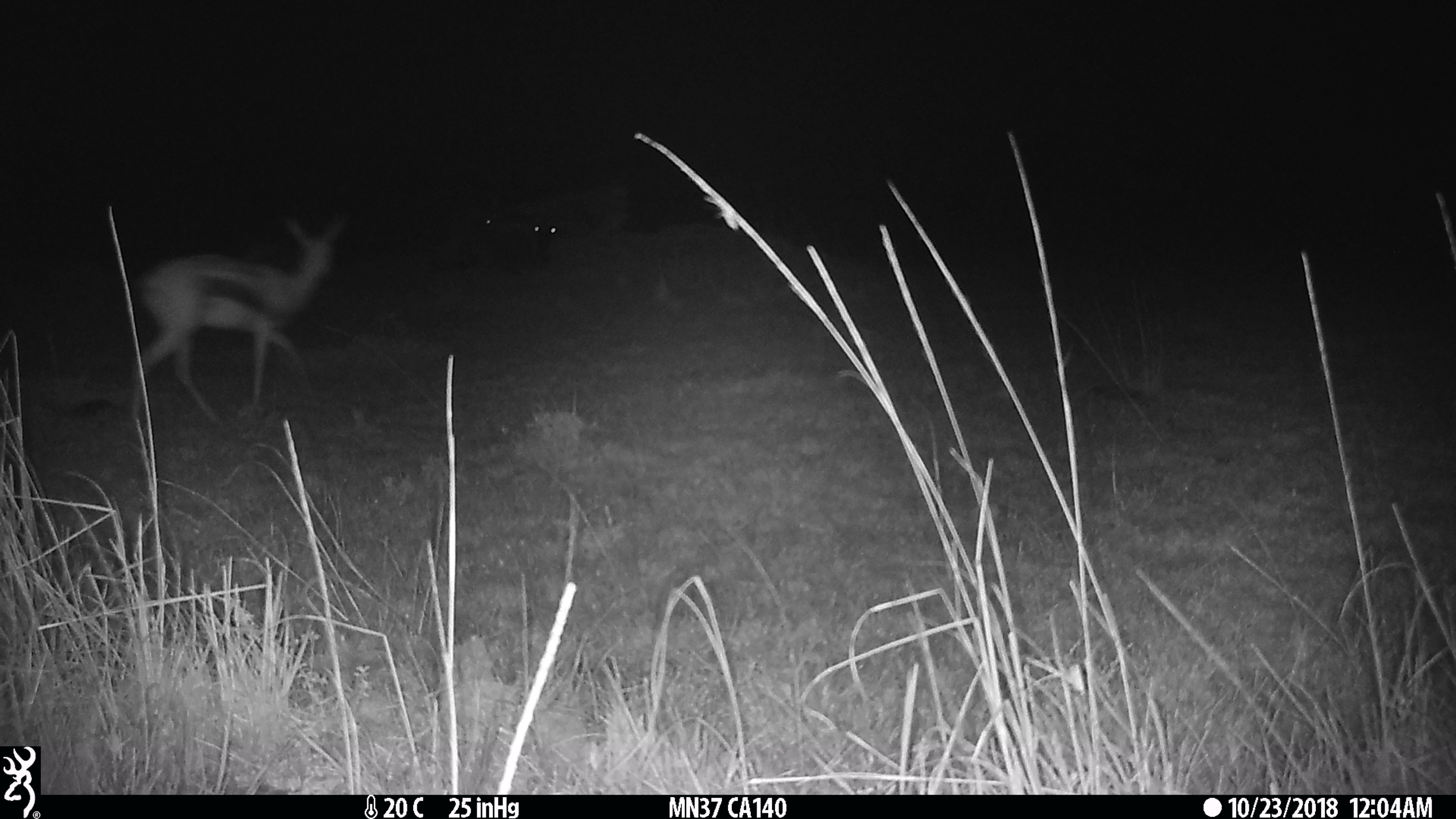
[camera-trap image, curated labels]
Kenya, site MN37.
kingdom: Animalia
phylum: Chordata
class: Mammalia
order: Artiodactyla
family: Bovidae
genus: Eudorcas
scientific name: Eudorcas thomsonii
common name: thomon's gazelle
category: gazelle thomsons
Gazelle thomsons (thomon's gazelle) (Eudorcas thomsonii).